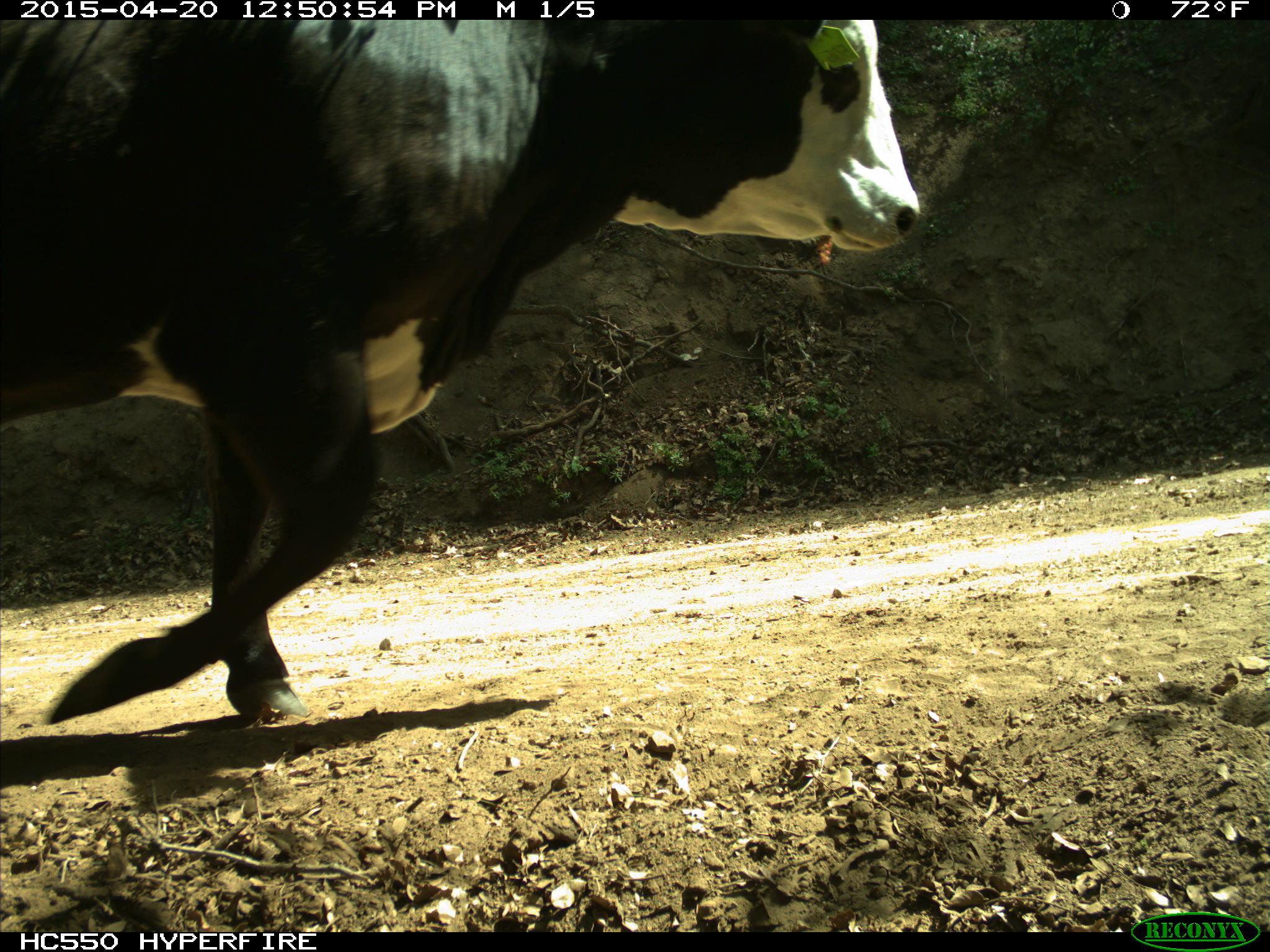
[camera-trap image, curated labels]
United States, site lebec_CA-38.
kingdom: Animalia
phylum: Chordata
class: Mammalia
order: Artiodactyla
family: Bovidae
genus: Bos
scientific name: Bos taurus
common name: domestic cow